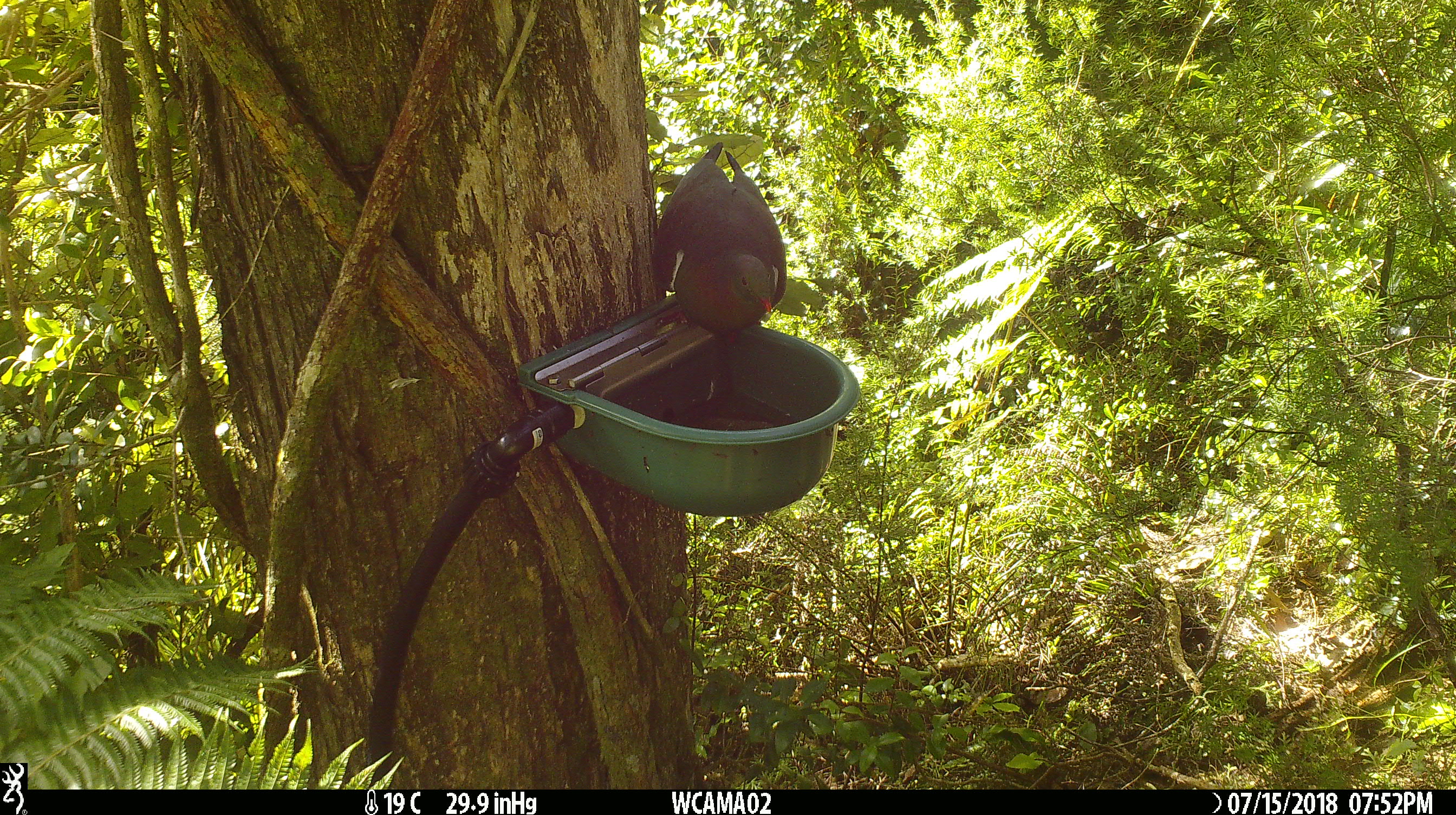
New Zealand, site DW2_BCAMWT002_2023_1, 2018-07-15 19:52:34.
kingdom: Animalia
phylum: Chordata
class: Aves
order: Columbiformes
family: Columbidae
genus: Hemiphaga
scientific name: Hemiphaga novaeseelandiae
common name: new zealand pigeon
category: kereru